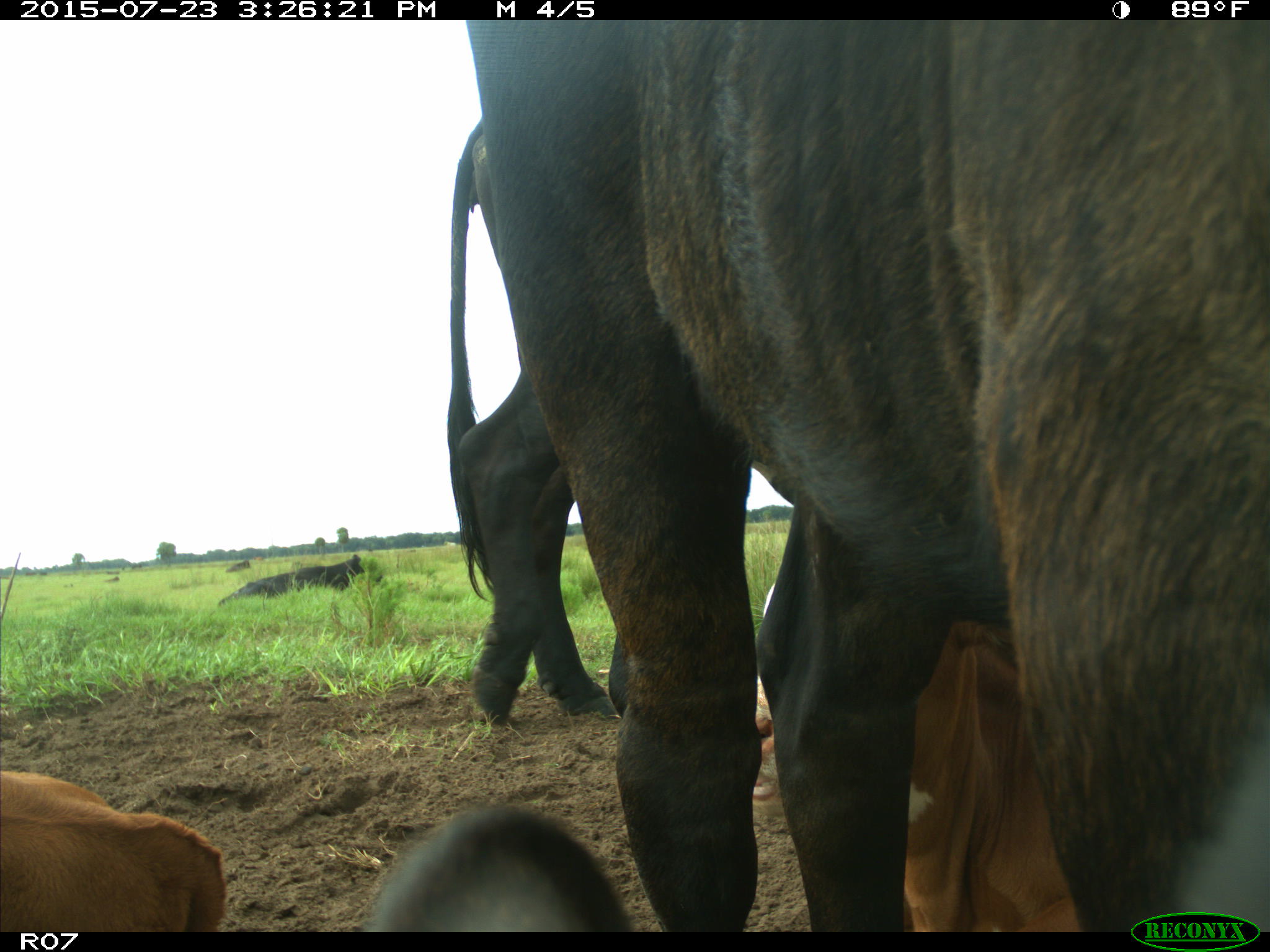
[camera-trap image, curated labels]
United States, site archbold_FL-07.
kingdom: Animalia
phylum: Chordata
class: Mammalia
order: Artiodactyla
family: Bovidae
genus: Bos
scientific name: Bos taurus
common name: domestic cow